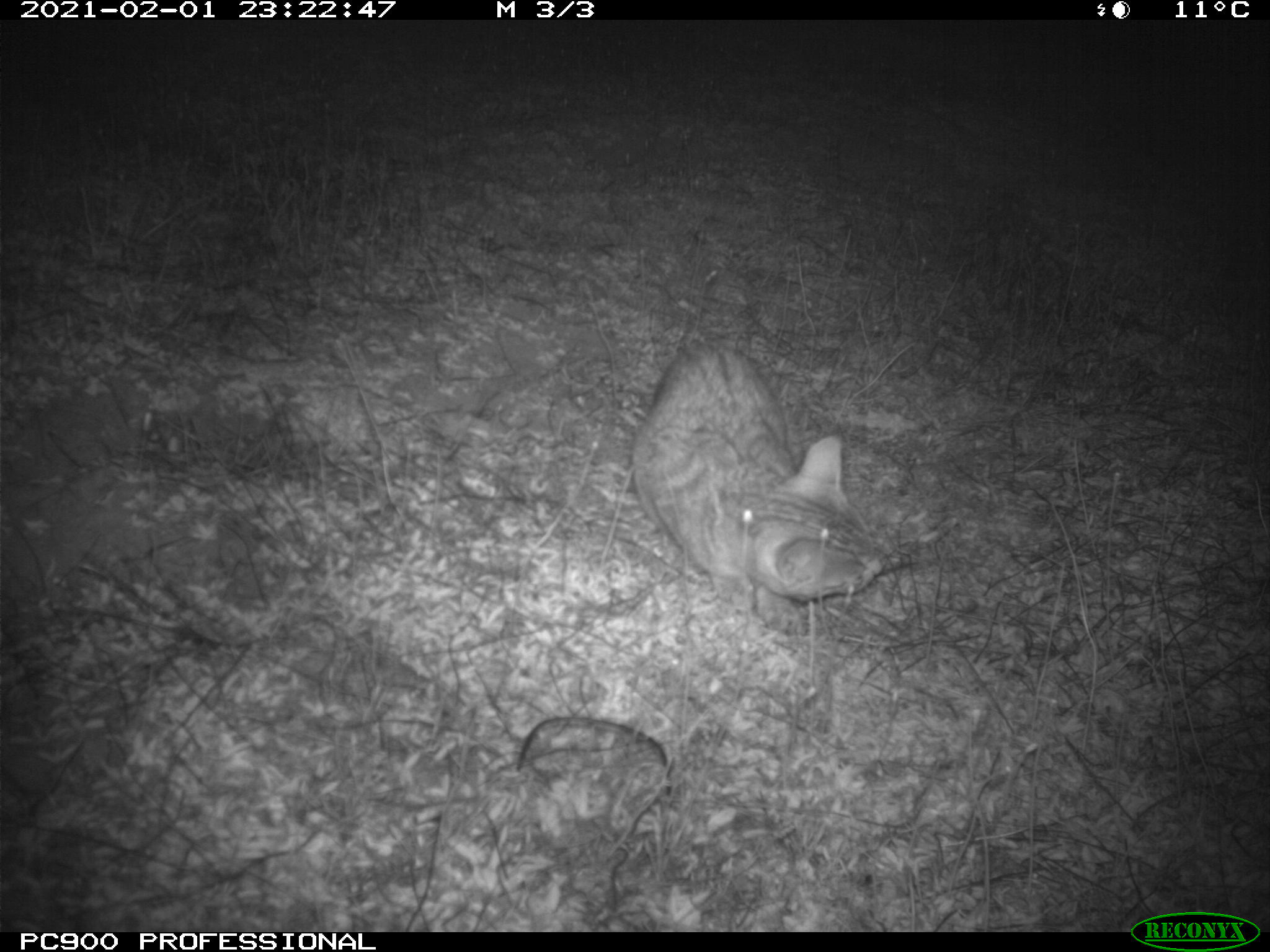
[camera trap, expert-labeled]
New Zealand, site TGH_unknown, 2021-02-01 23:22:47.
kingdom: Animalia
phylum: Chordata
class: Mammalia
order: Carnivora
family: Felidae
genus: Felis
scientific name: Felis catus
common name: domestic cat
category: cat